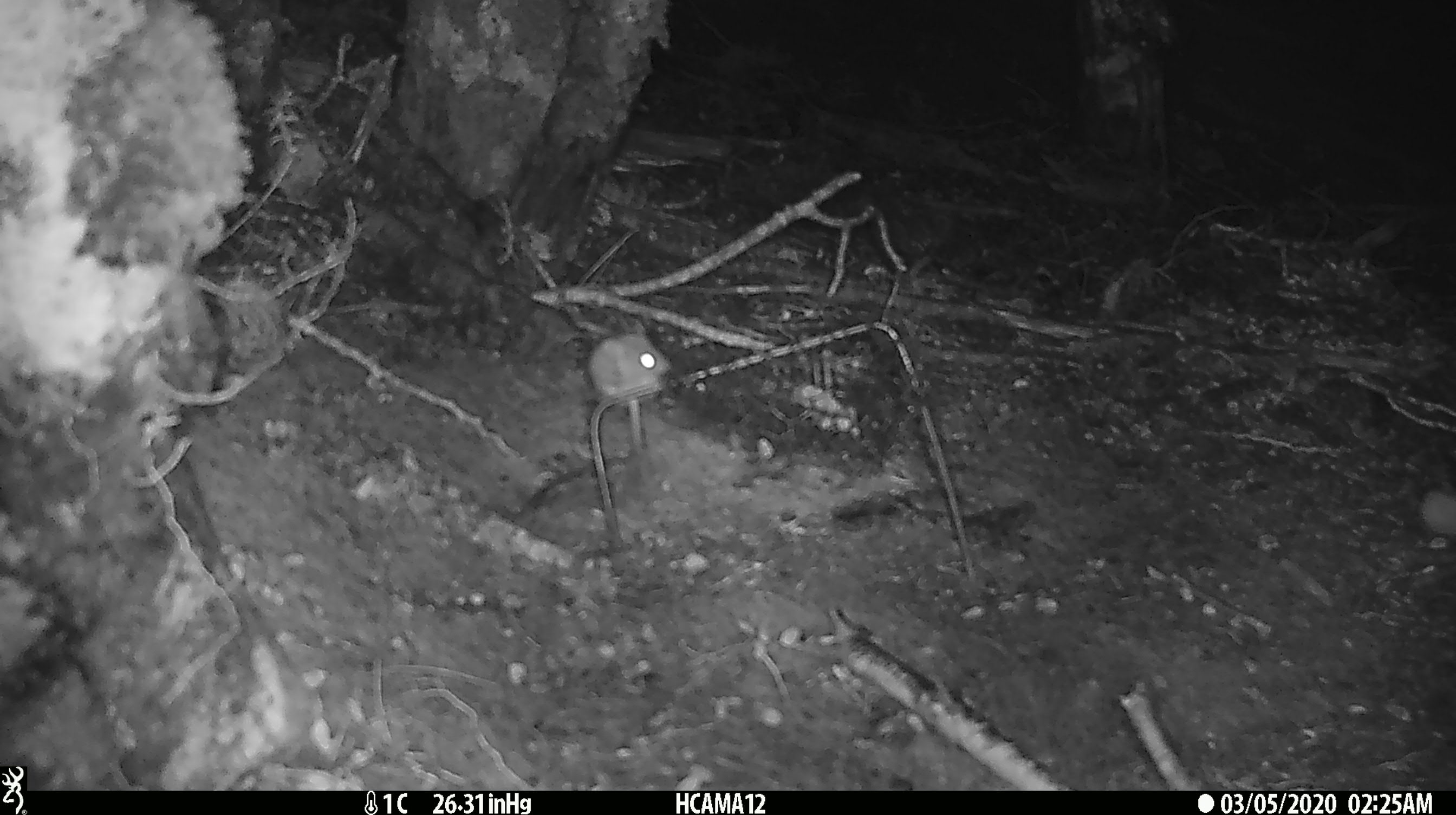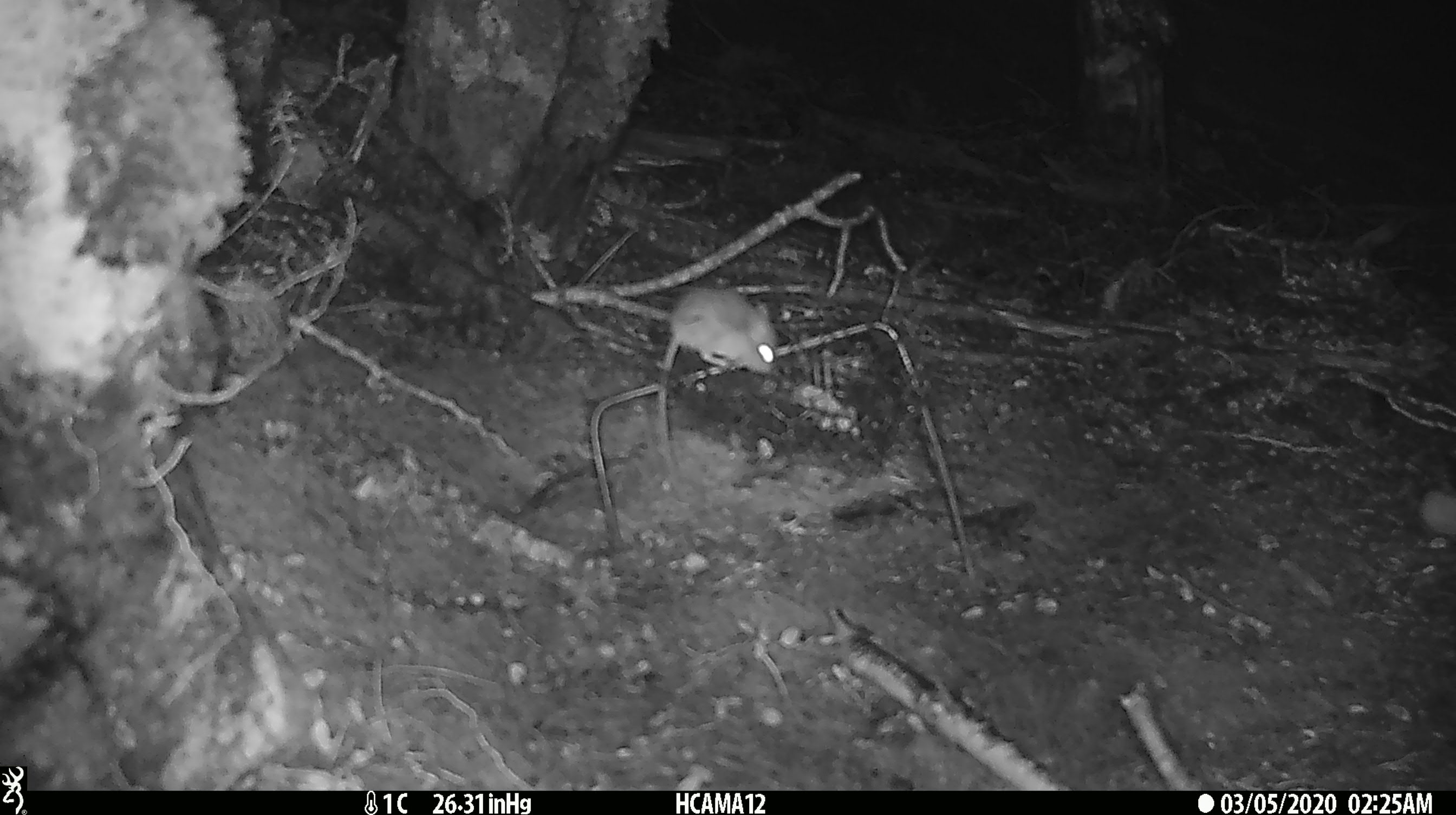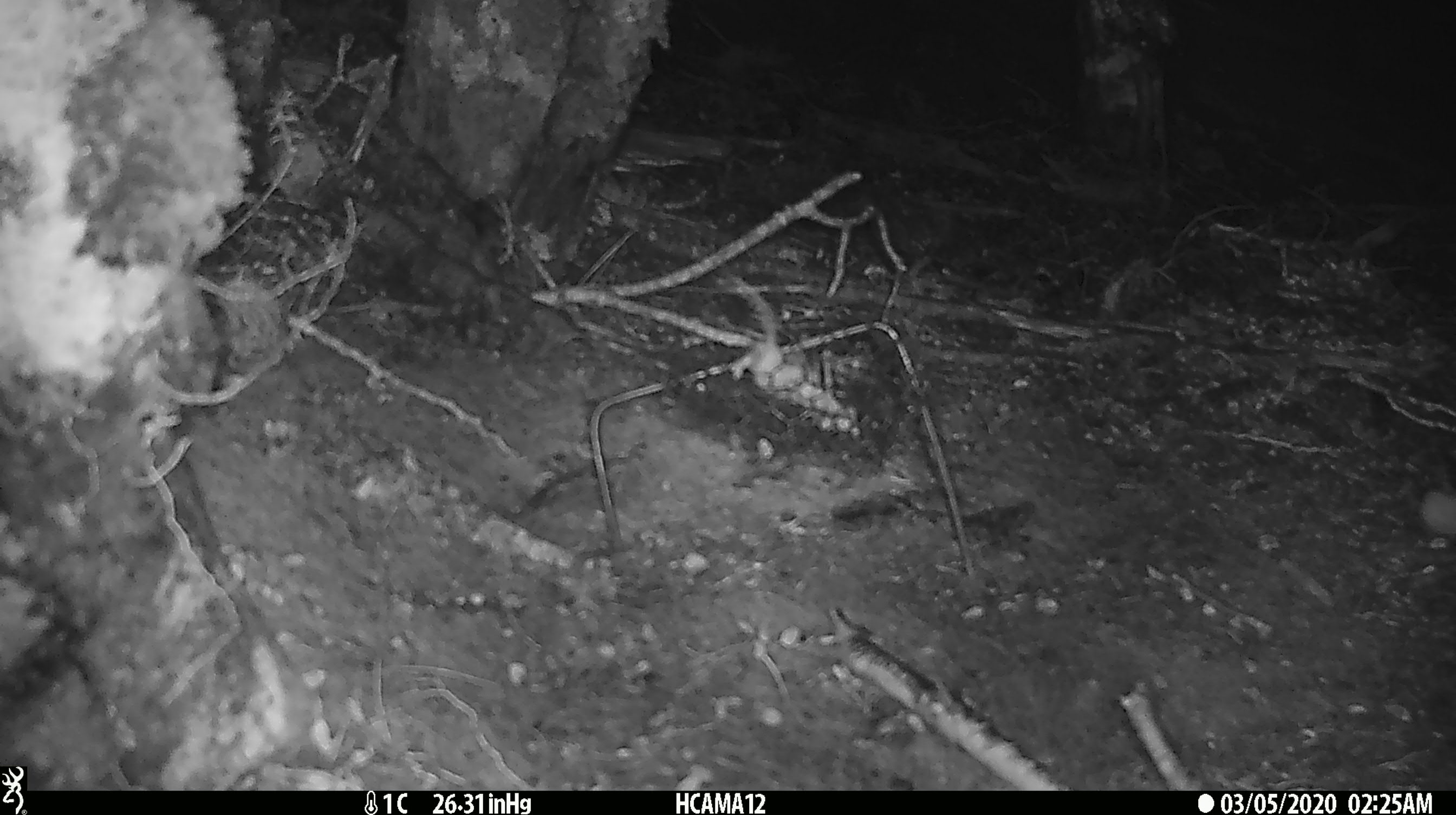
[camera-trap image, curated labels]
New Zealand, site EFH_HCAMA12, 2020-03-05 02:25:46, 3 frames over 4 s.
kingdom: Animalia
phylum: Chordata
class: Mammalia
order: Rodentia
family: Muridae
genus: Mus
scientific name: Mus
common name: mouse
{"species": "mouse (Mus)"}